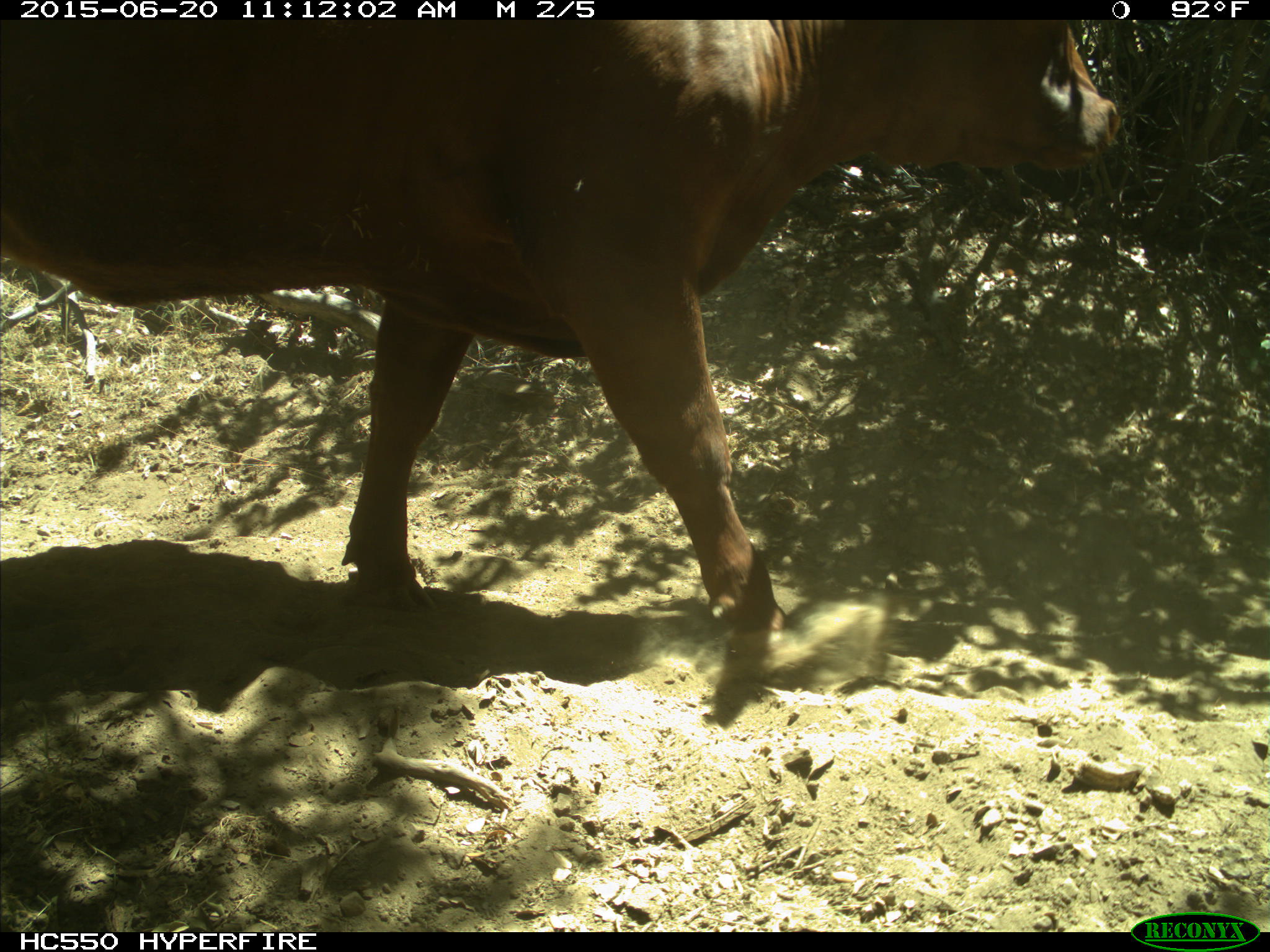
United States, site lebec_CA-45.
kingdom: Animalia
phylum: Chordata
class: Mammalia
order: Artiodactyla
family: Bovidae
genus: Bos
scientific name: Bos taurus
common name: domestic cow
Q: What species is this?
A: Bos taurus (domestic cow).